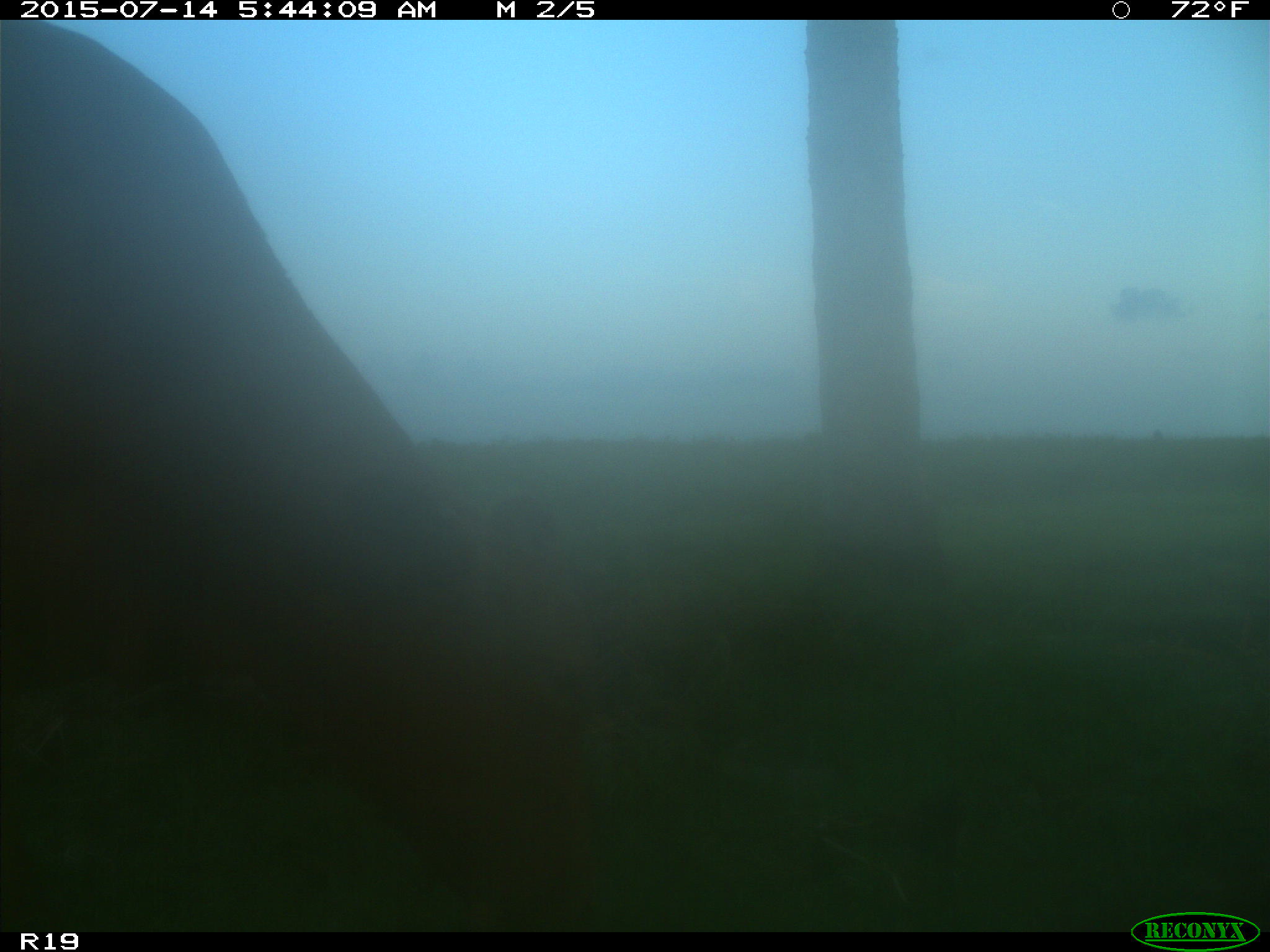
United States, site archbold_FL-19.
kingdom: Animalia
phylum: Chordata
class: Mammalia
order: Artiodactyla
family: Bovidae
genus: Bos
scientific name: Bos taurus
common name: domestic cow